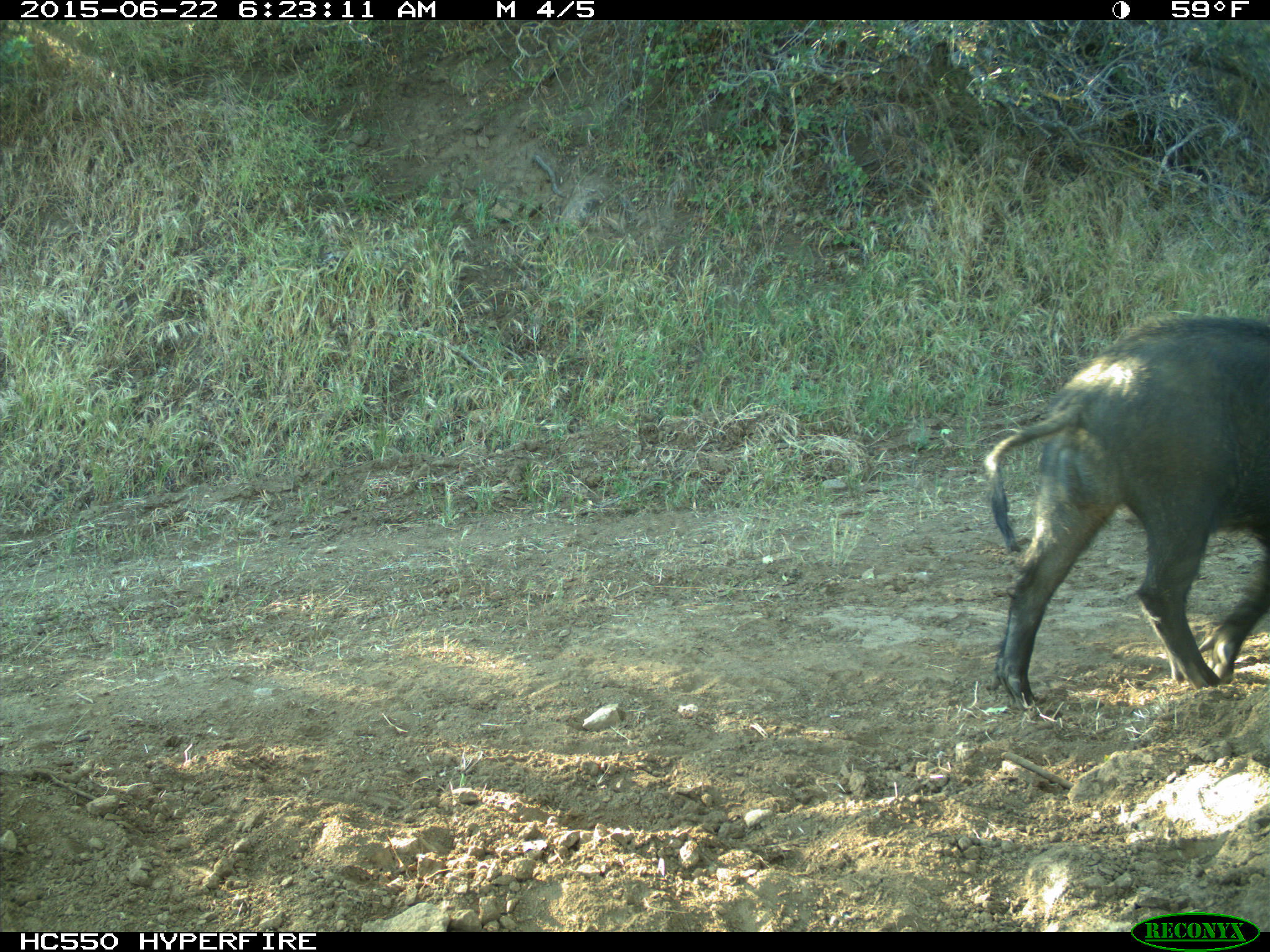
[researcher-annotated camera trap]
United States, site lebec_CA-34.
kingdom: Animalia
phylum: Chordata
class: Mammalia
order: Artiodactyla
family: Suidae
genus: Sus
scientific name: Sus scrofa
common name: wild boar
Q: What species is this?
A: Sus scrofa (wild boar).